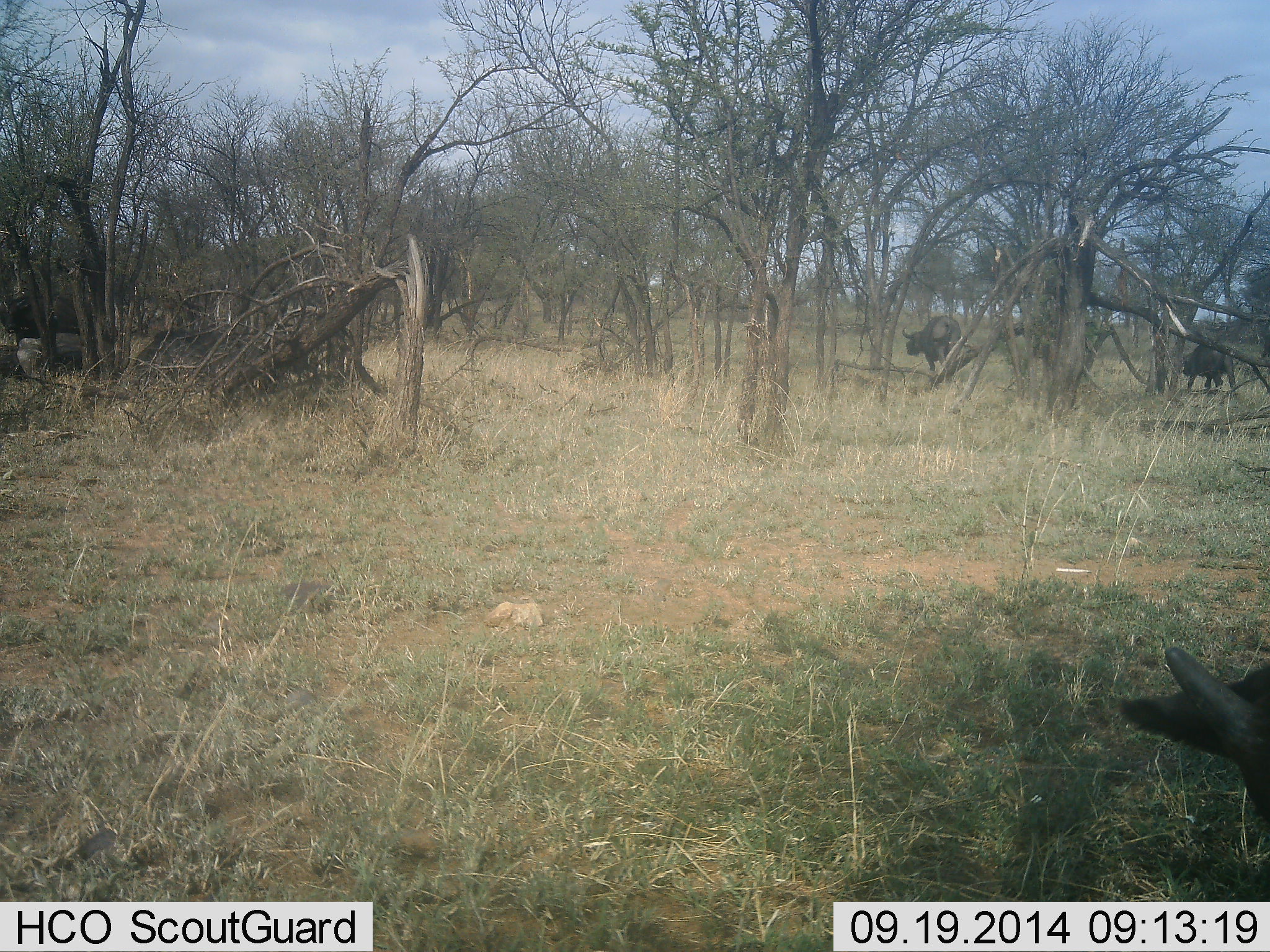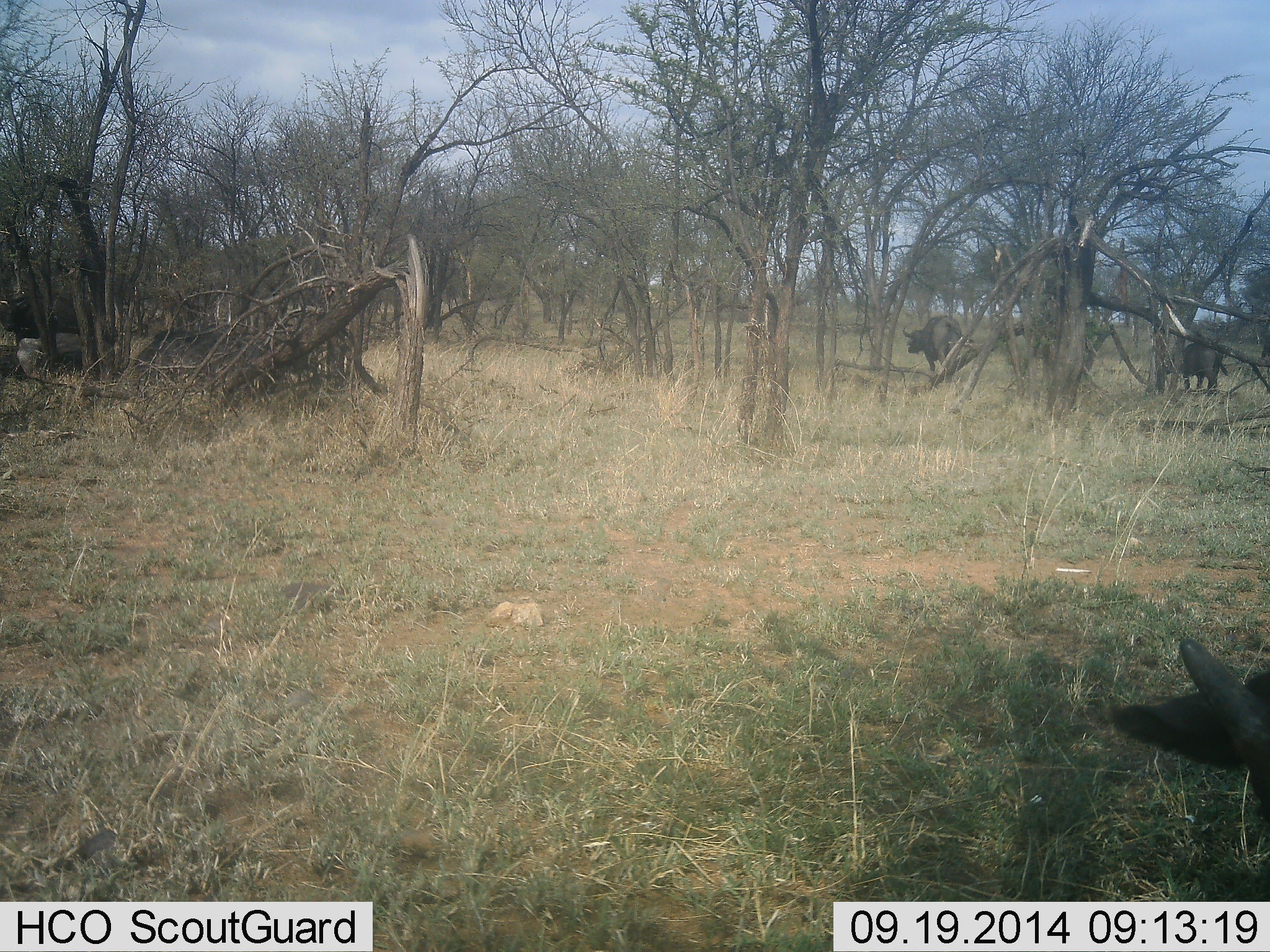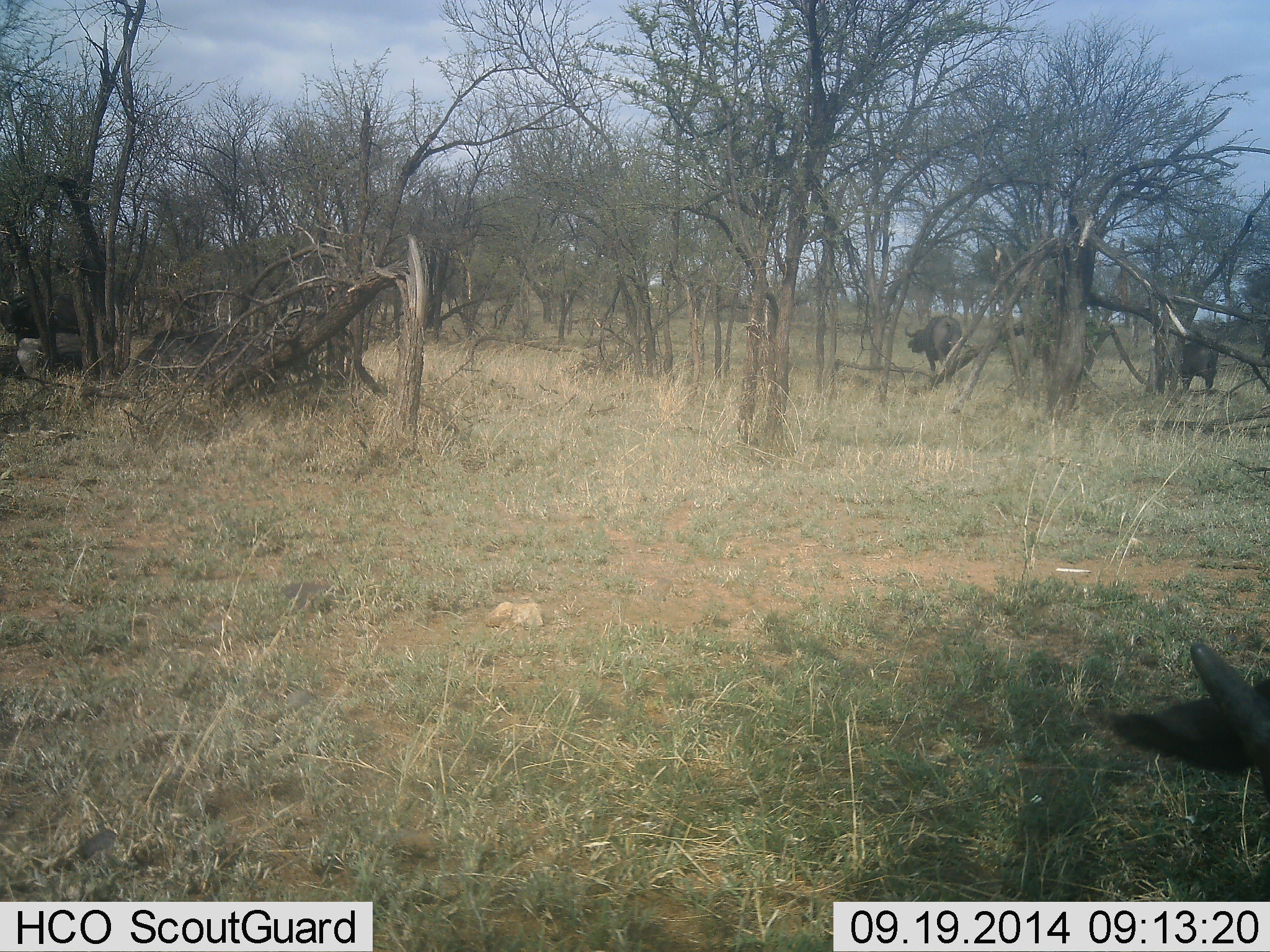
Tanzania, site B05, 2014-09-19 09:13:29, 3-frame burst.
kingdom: Animalia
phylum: Chordata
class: Mammalia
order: Artiodactyla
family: Bovidae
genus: Syncerus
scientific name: Syncerus caffer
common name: cape buffalo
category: buffalo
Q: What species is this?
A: Buffalo (cape buffalo) (Syncerus caffer).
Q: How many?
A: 3.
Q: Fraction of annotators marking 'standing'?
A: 82%.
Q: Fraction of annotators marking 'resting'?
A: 9%.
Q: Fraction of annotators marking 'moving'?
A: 27%.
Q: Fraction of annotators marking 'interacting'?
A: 0%.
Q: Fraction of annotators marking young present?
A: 0%.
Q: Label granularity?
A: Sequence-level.